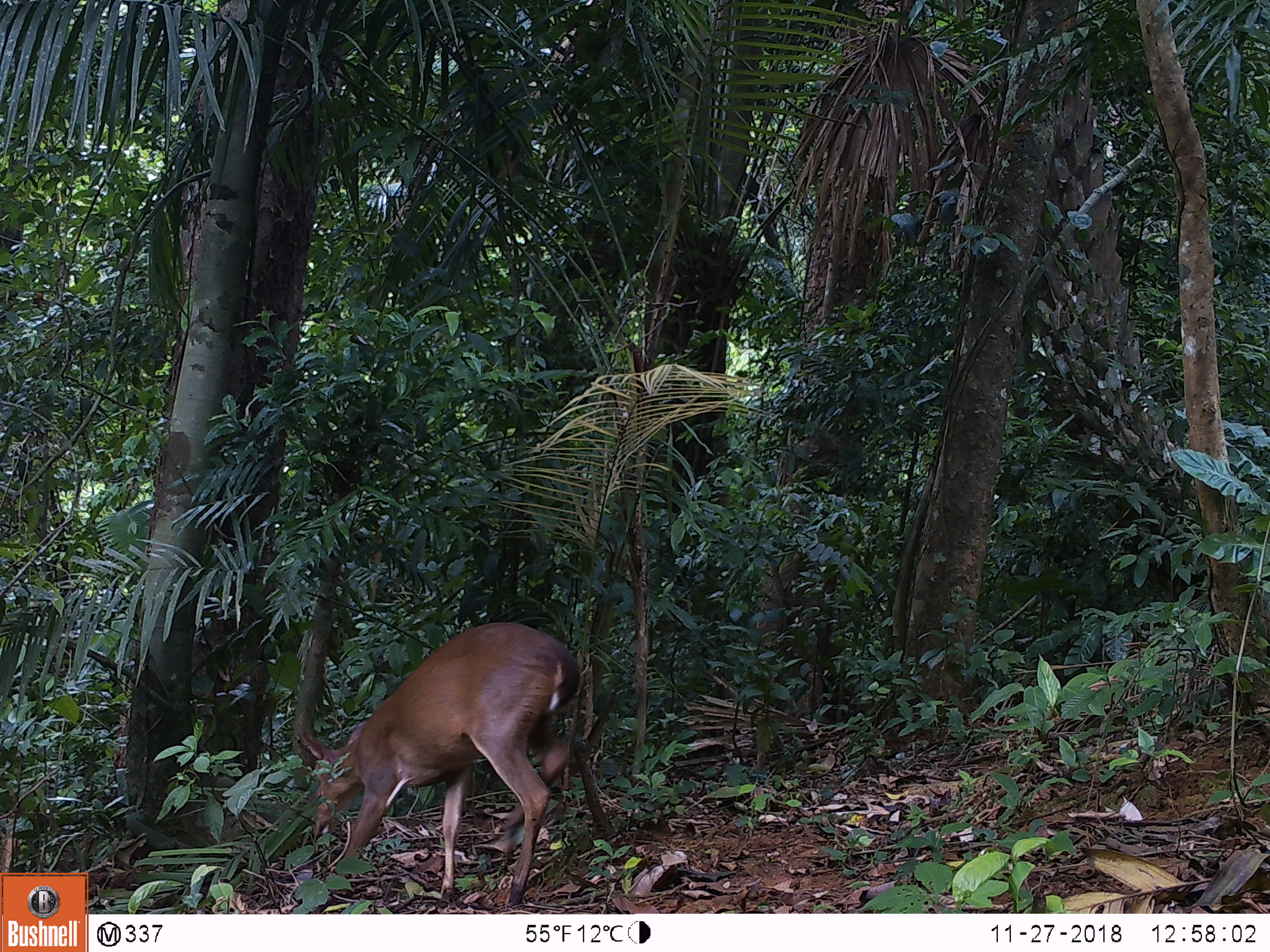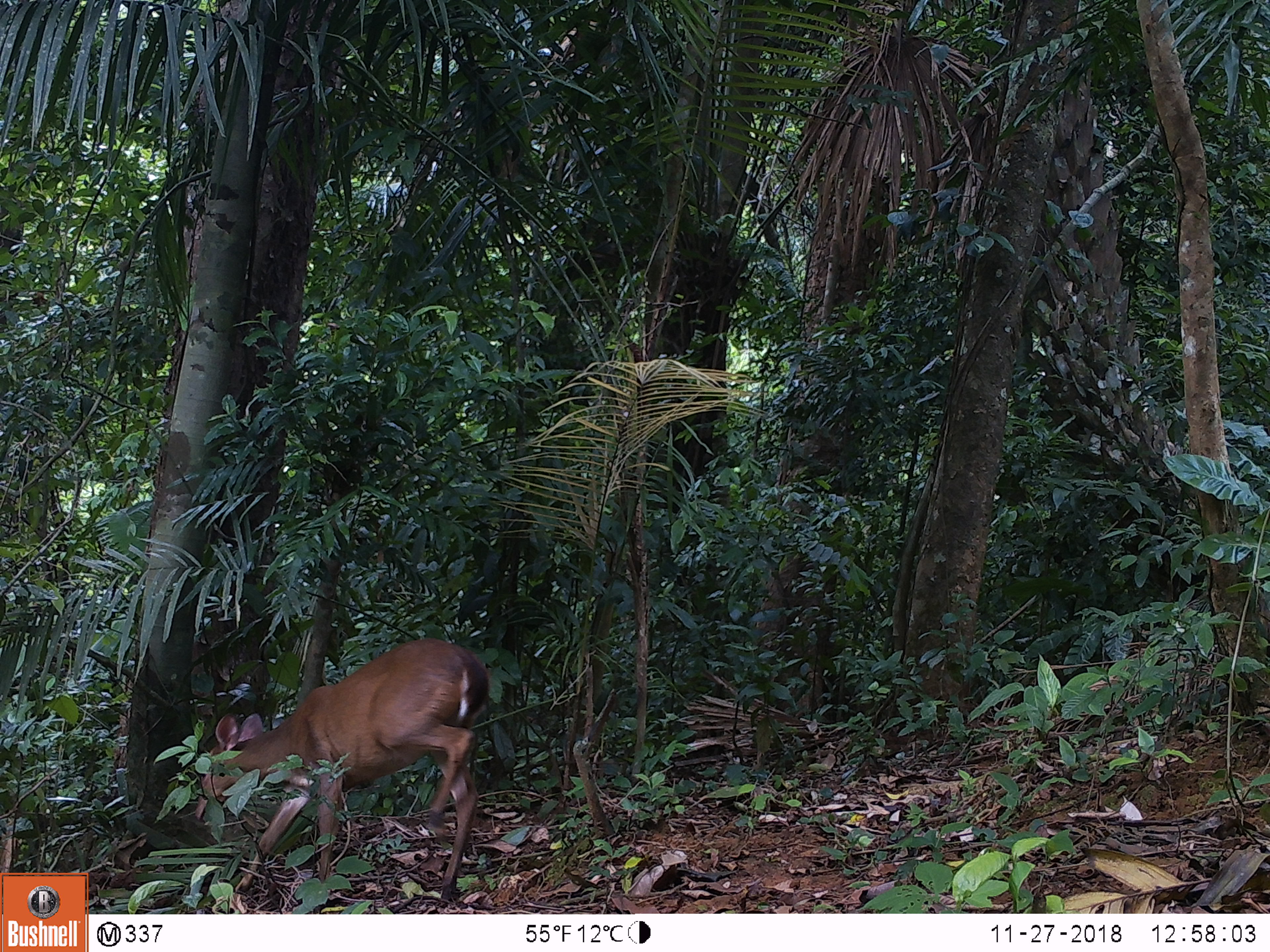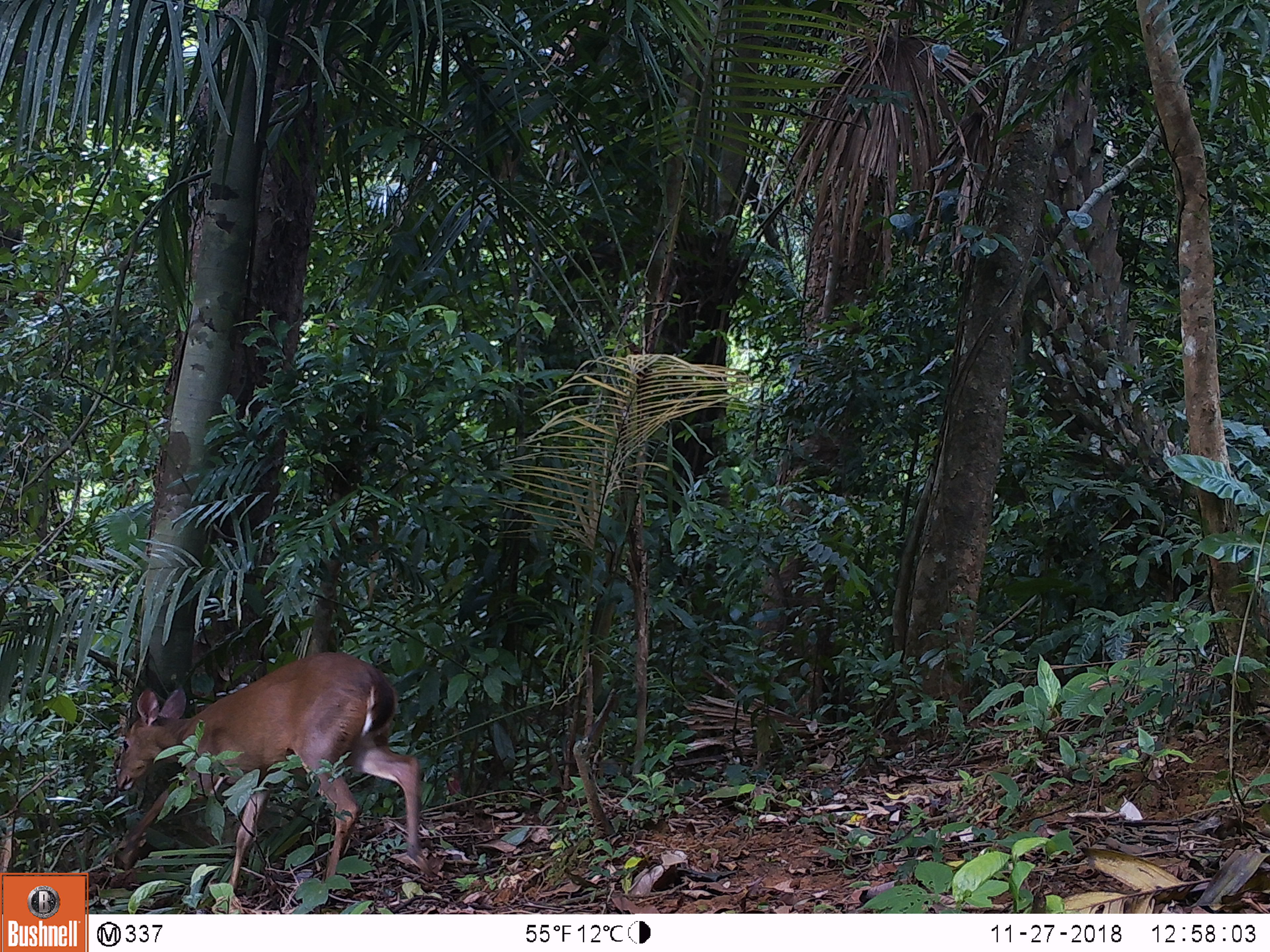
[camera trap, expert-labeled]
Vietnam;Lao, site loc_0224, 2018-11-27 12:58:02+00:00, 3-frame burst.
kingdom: Animalia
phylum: Chordata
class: Mammalia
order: Artiodactyla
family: Cervidae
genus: Muntiacus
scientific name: Muntiacus vuquangensis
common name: large-antlered muntjac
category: large antlered muntjac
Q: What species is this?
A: Large antlered muntjac (large-antlered muntjac) (Muntiacus vuquangensis).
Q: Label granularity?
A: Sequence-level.